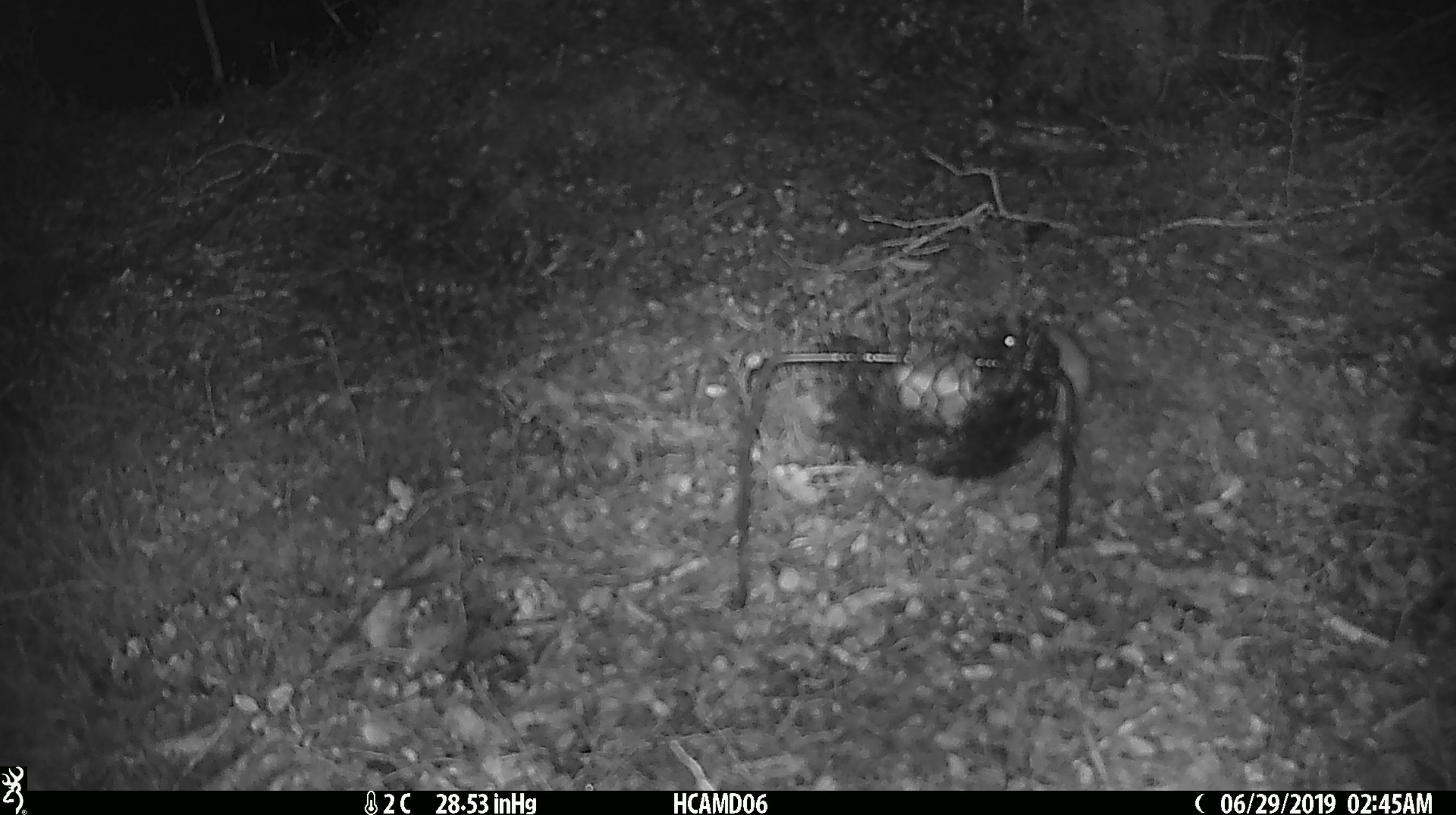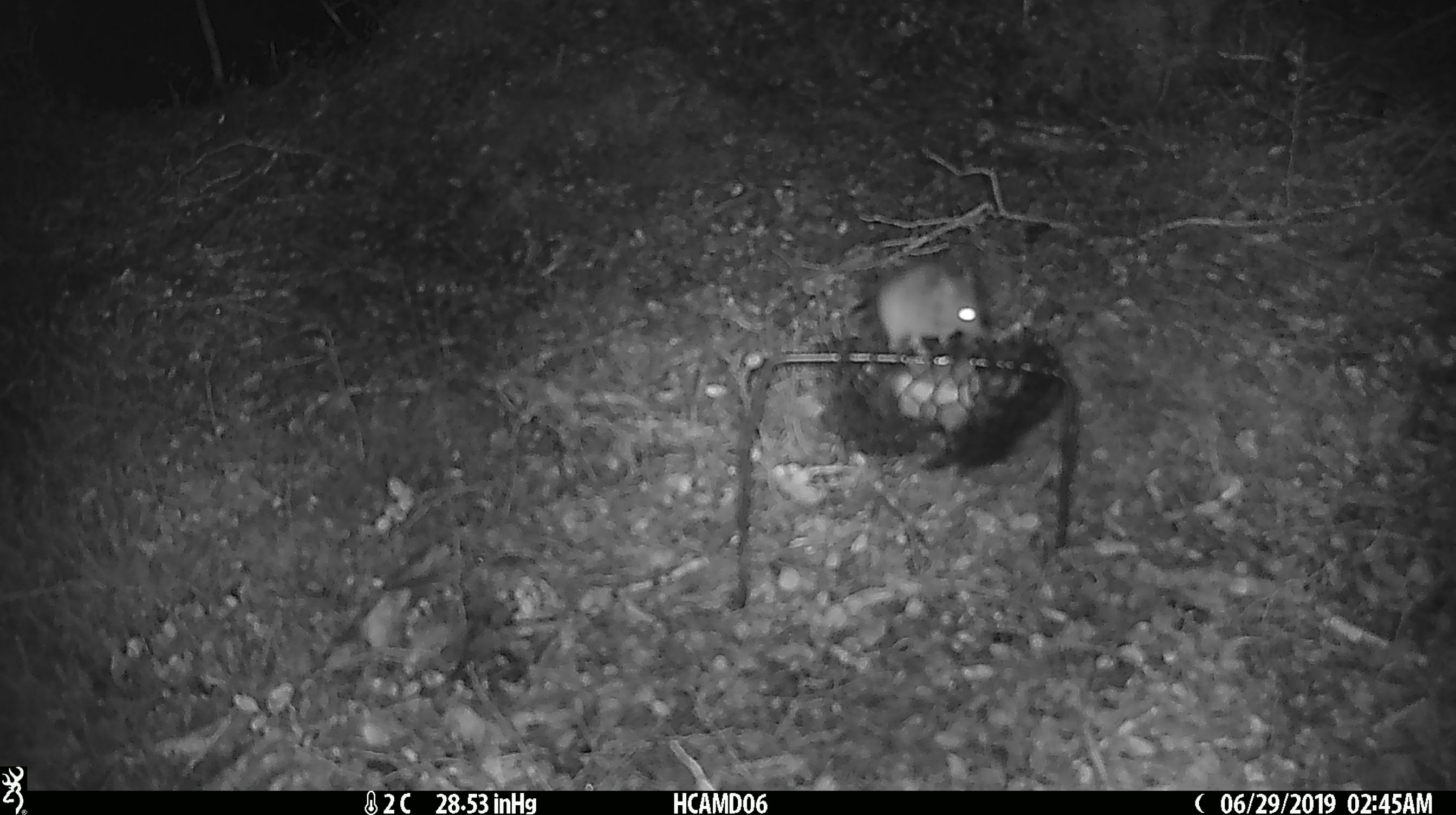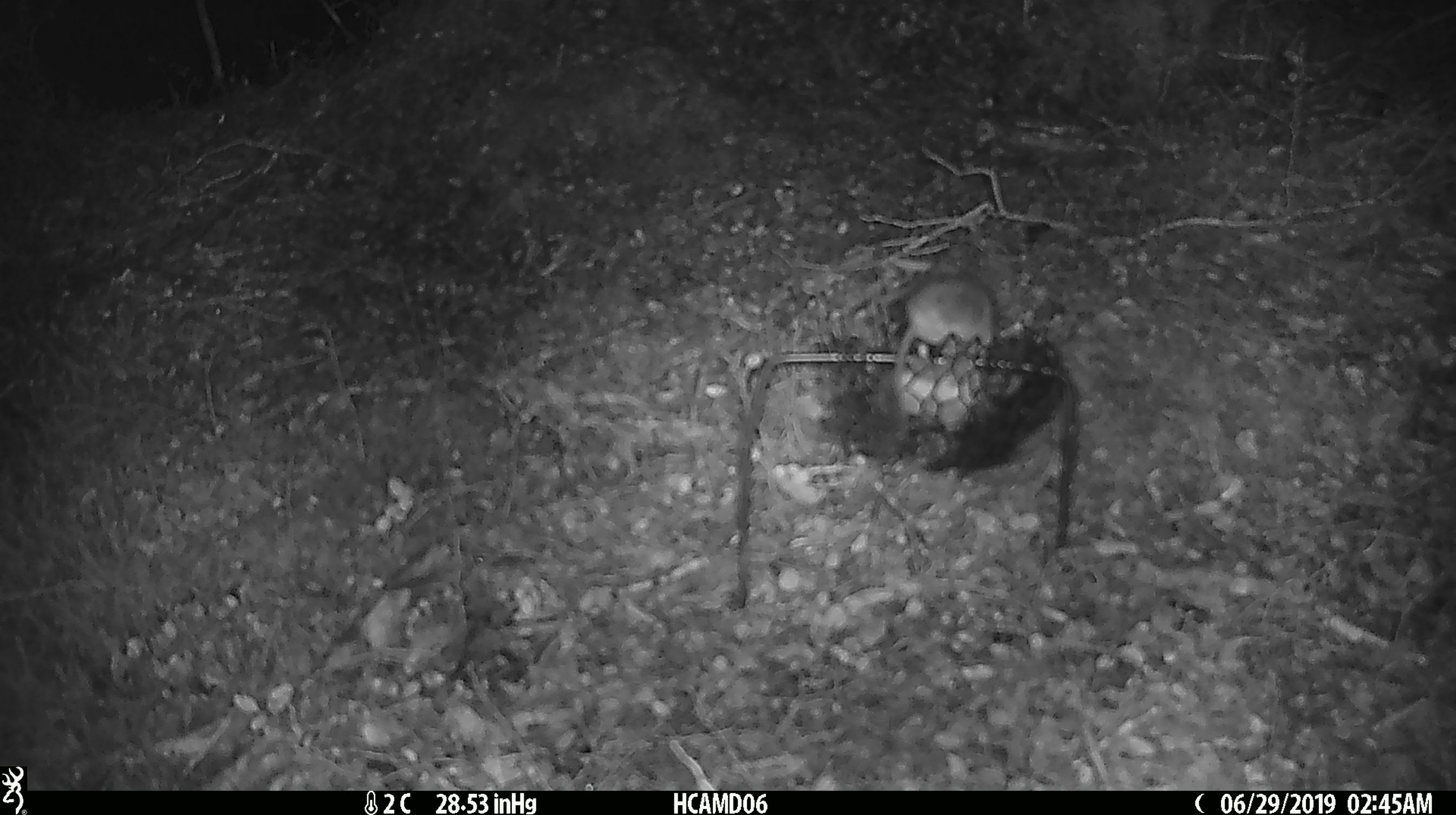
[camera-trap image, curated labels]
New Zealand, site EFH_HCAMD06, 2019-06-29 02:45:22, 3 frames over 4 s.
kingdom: Animalia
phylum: Chordata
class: Mammalia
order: Rodentia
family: Muridae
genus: Mus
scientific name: Mus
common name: mouse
Mouse (Mus).